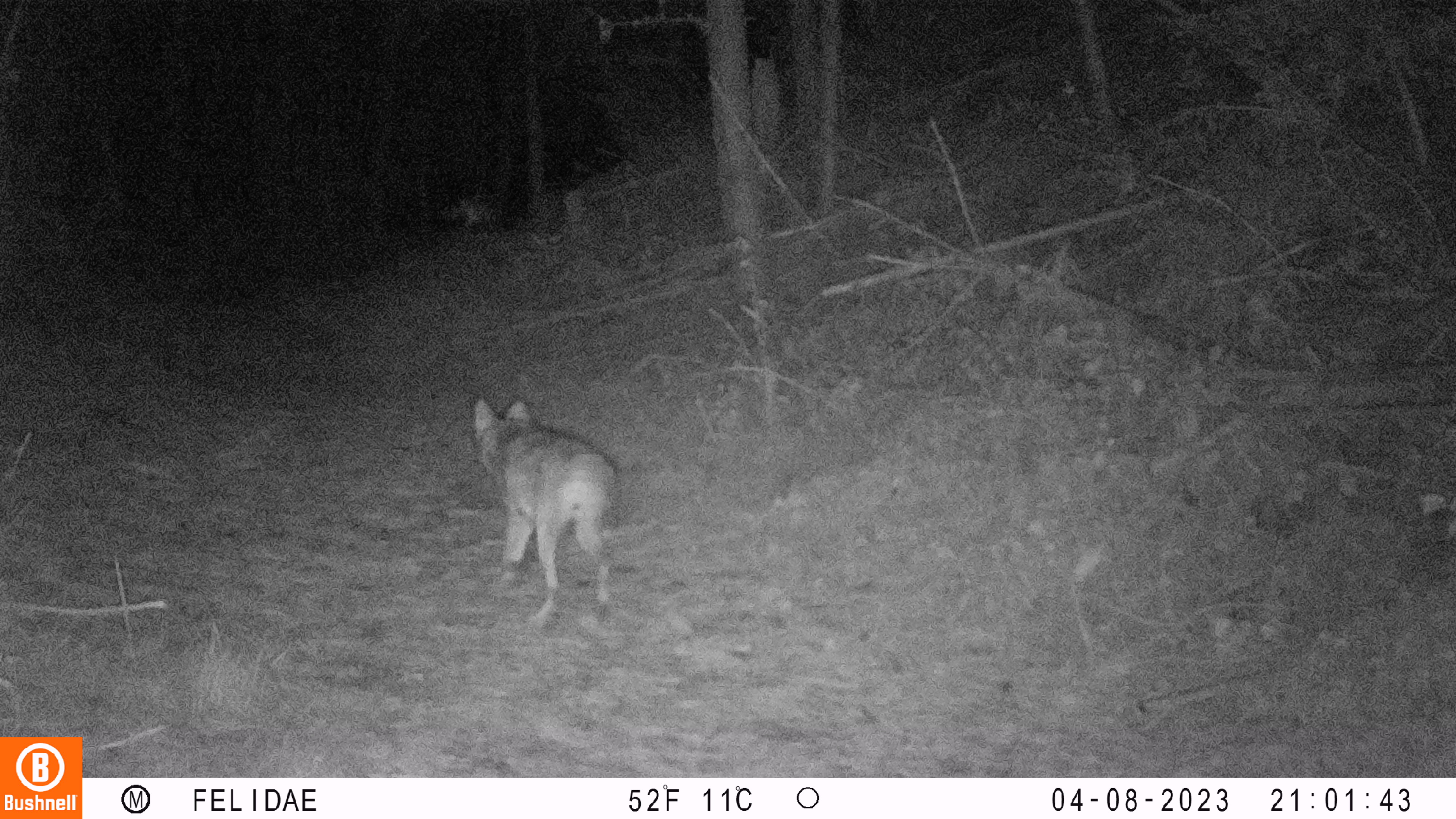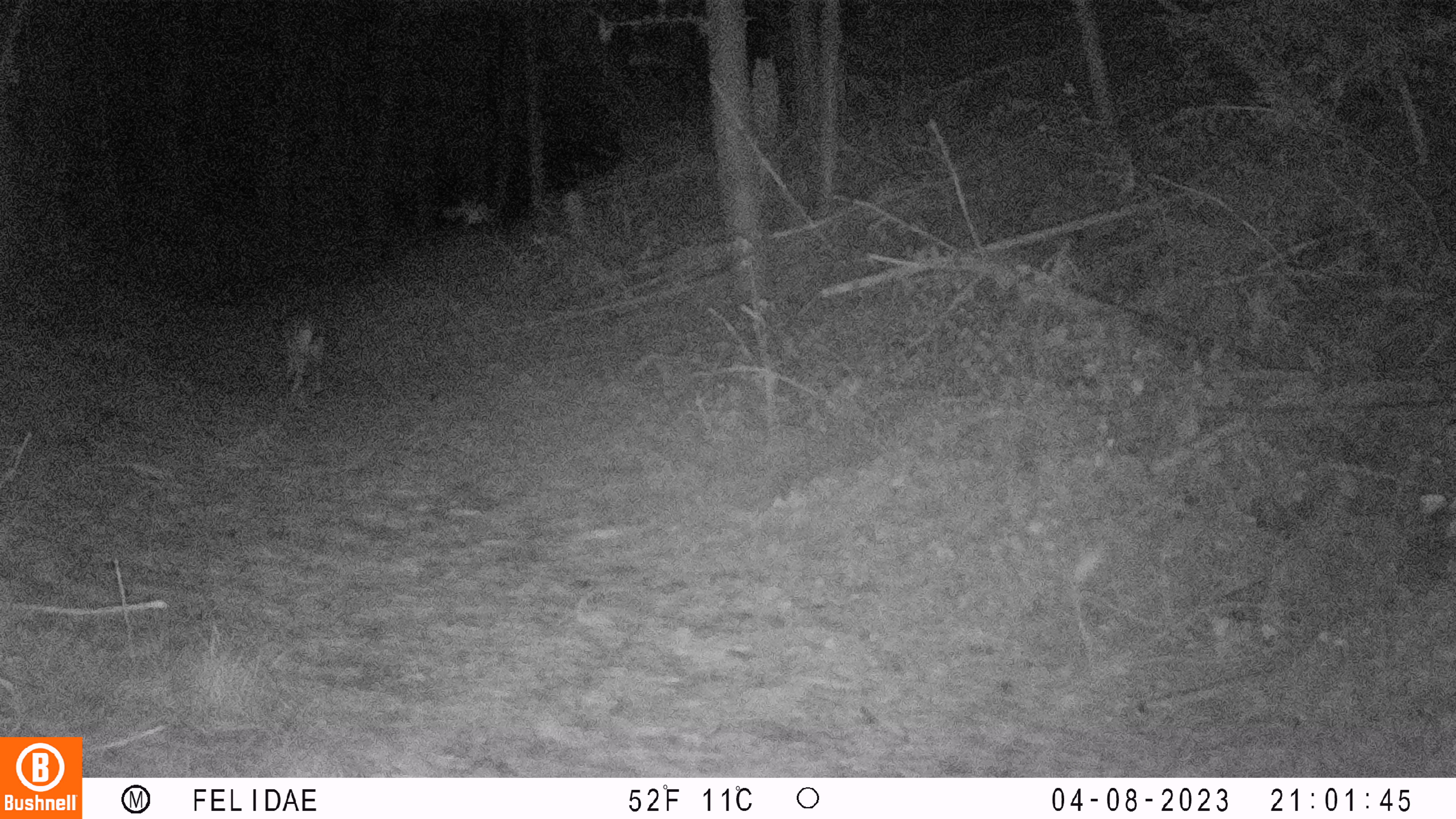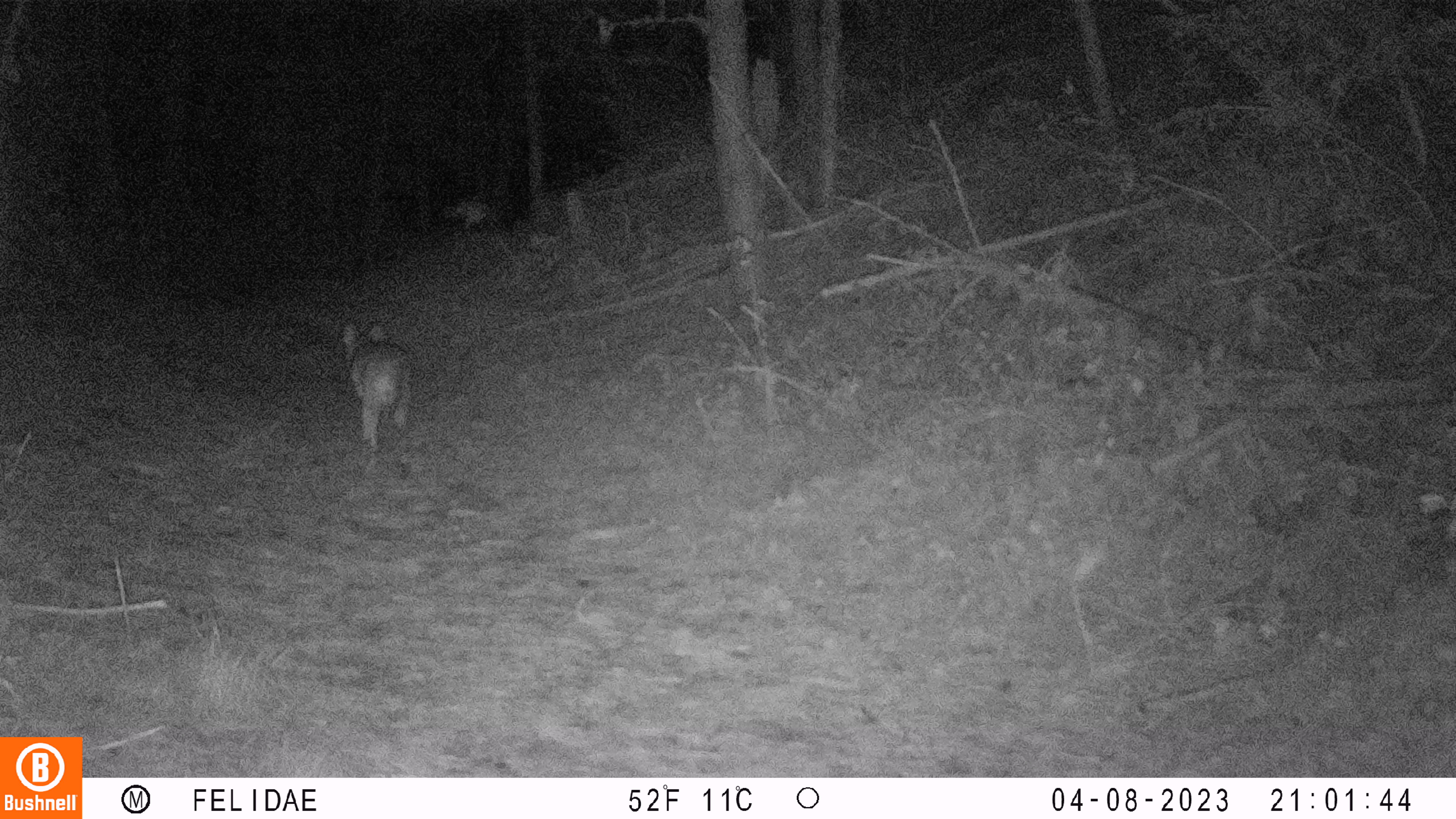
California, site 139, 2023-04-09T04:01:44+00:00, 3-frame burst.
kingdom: Animalia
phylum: Chordata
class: Mammalia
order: Carnivora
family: Canidae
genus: Canis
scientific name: Canis latrans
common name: coyote